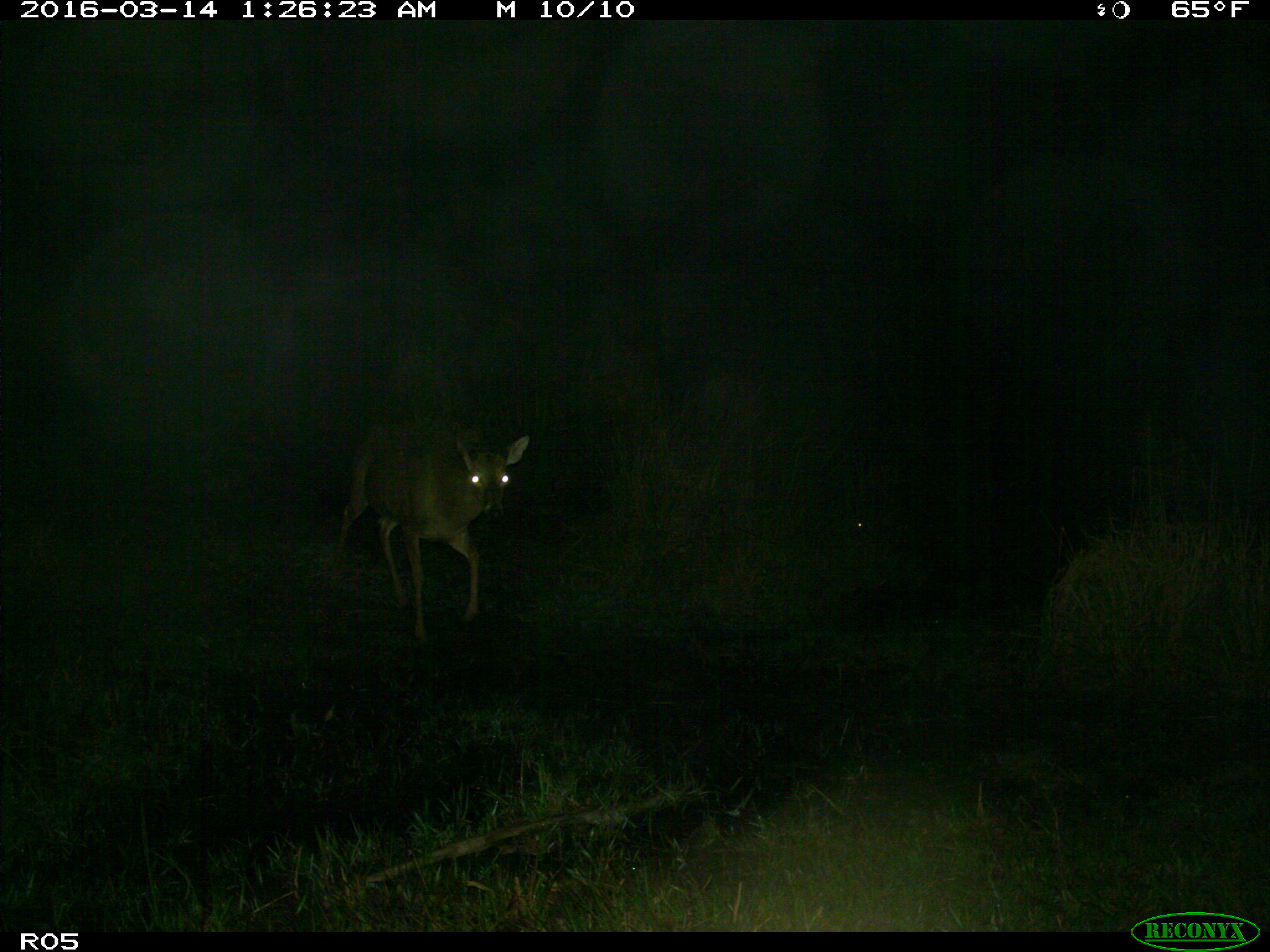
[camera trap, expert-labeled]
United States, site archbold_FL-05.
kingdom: Animalia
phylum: Chordata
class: Mammalia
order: Artiodactyla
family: Cervidae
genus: Odocoileus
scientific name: Odocoileus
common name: deer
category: unidentified deer